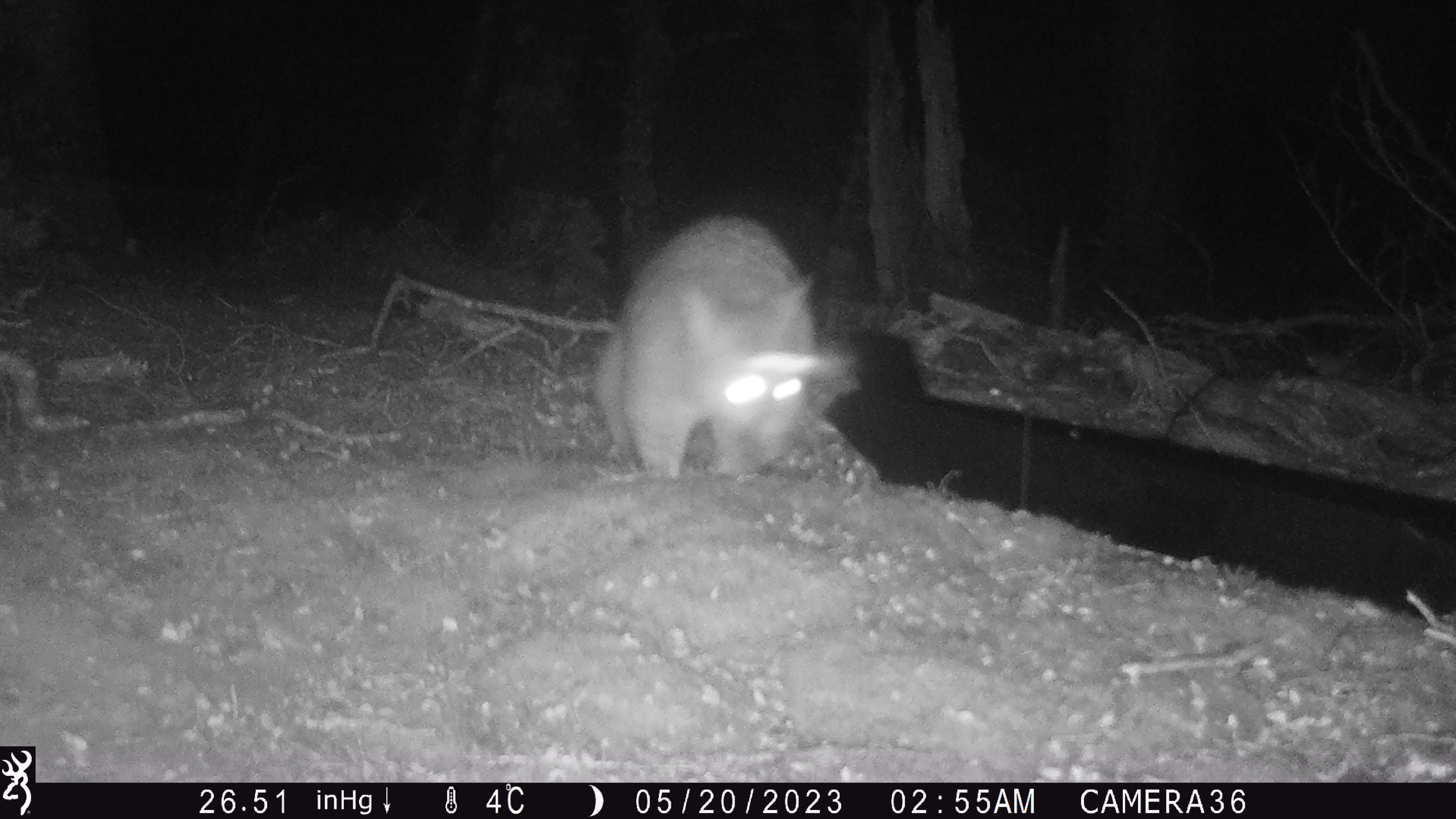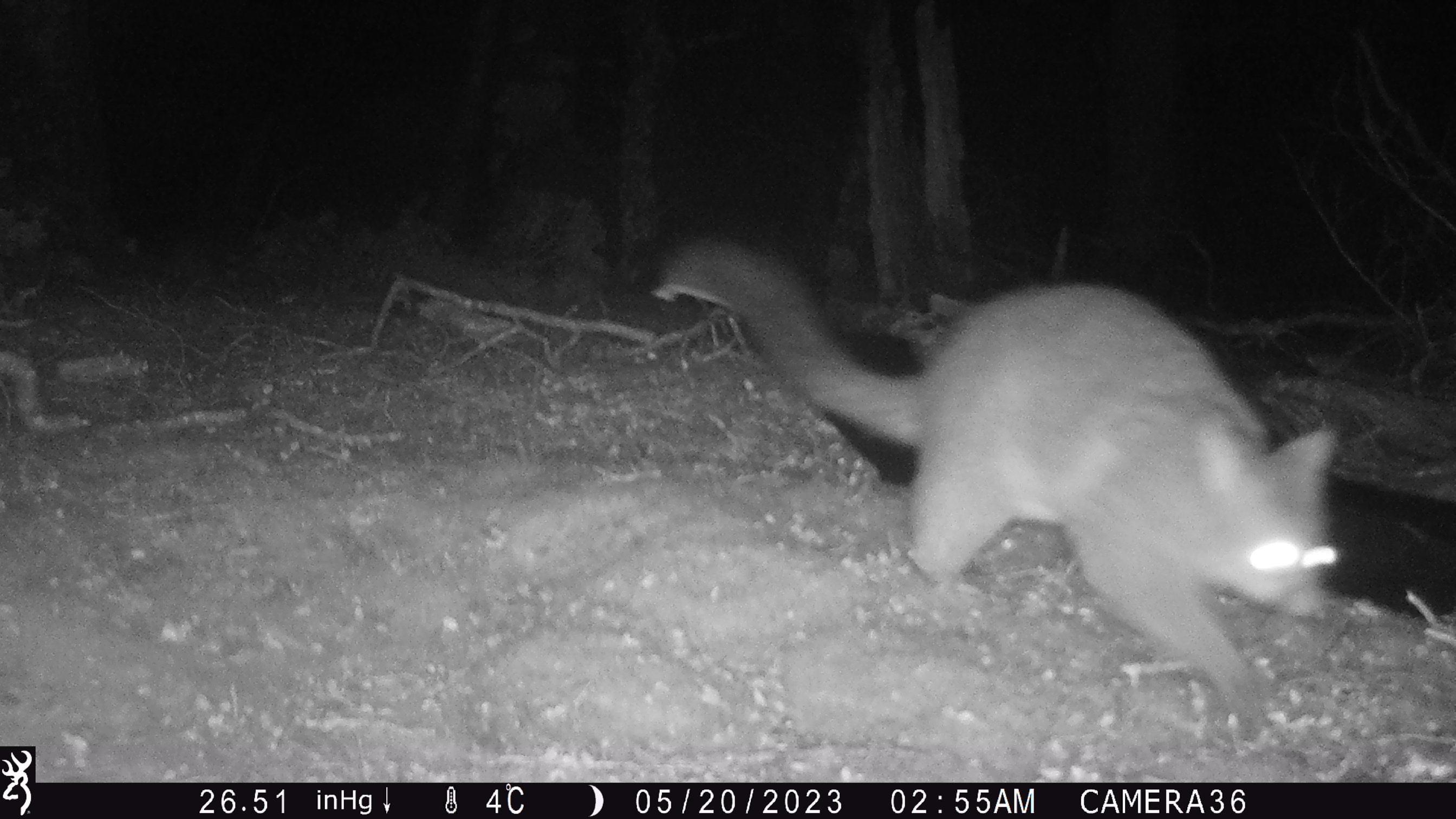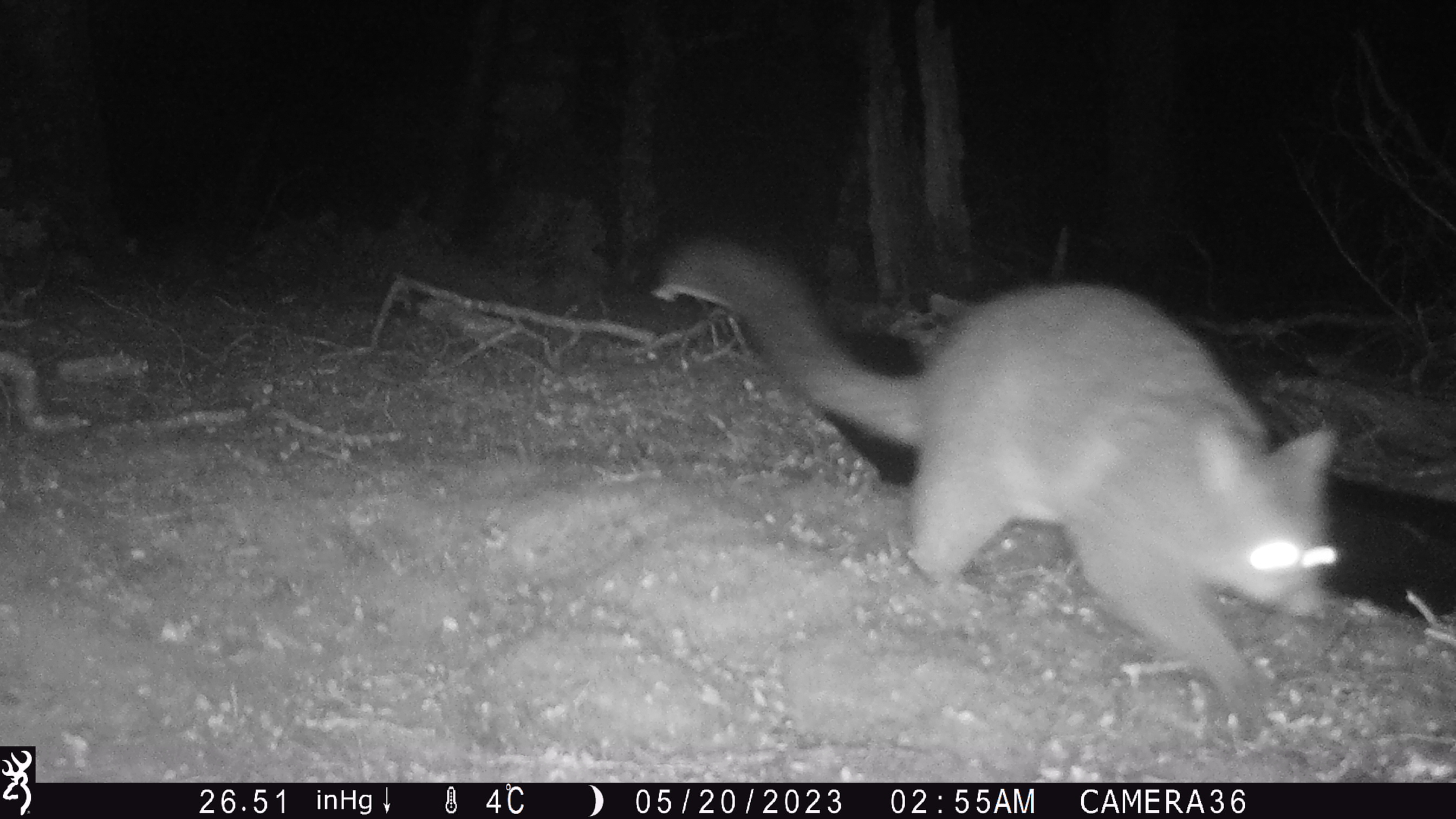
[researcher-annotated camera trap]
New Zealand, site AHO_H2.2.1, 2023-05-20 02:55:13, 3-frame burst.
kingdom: Animalia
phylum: Chordata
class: Mammalia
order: Carnivora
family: Mustelidae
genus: Mustela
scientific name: Mustela erminea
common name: stoat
Stoat (Mustela erminea).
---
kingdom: Animalia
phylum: Chordata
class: Mammalia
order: Diprotodontia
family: Phalangeridae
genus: Trichosurus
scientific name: Trichosurus vulpecula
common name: common brushtail possum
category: possum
Possum (common brushtail possum) (Trichosurus vulpecula).